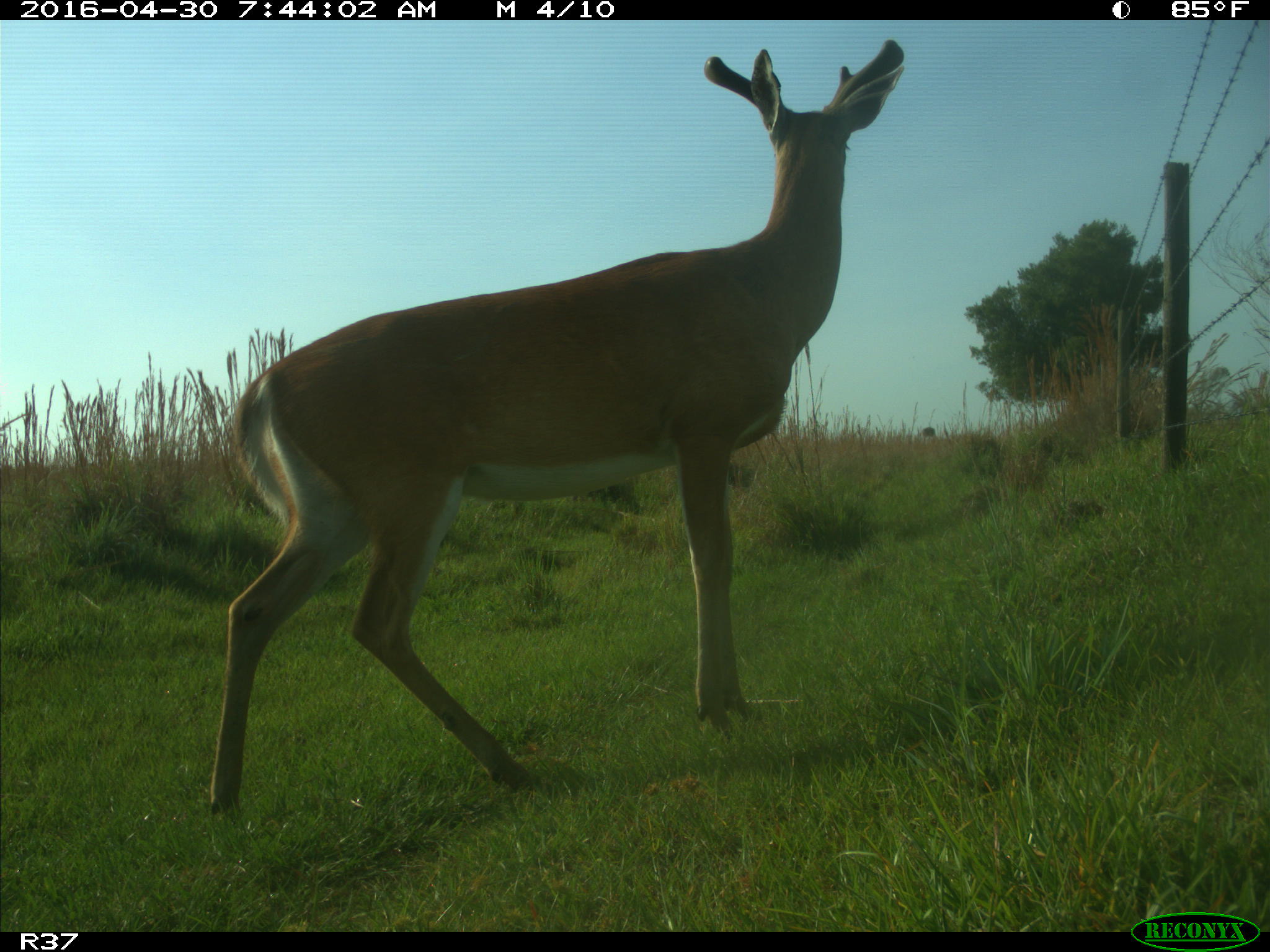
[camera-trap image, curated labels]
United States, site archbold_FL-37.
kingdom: Animalia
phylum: Chordata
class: Mammalia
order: Artiodactyla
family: Cervidae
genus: Odocoileus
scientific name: Odocoileus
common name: deer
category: unidentified deer